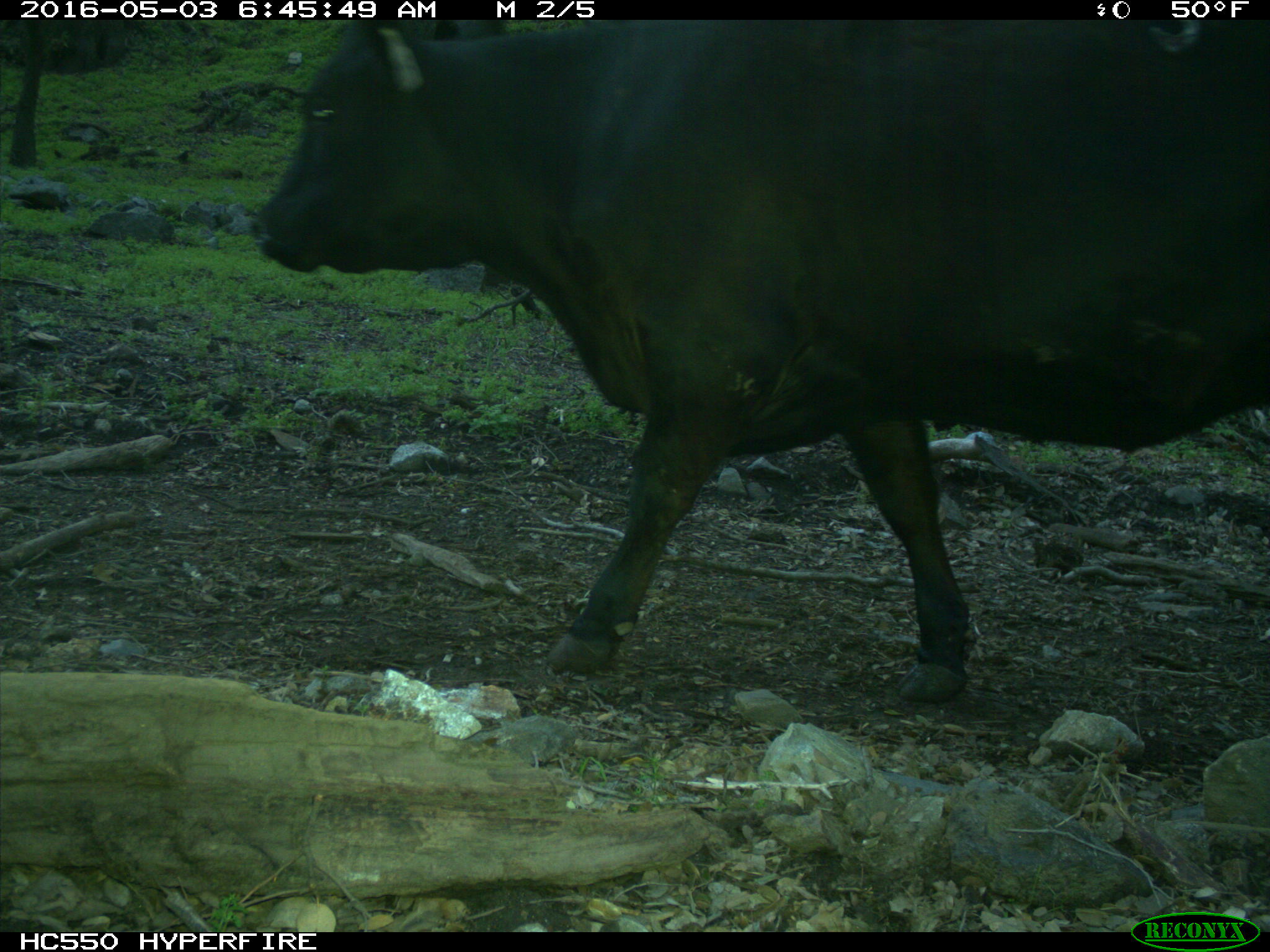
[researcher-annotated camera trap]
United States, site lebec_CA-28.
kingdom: Animalia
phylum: Chordata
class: Mammalia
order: Artiodactyla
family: Bovidae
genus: Bos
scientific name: Bos taurus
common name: domestic cow